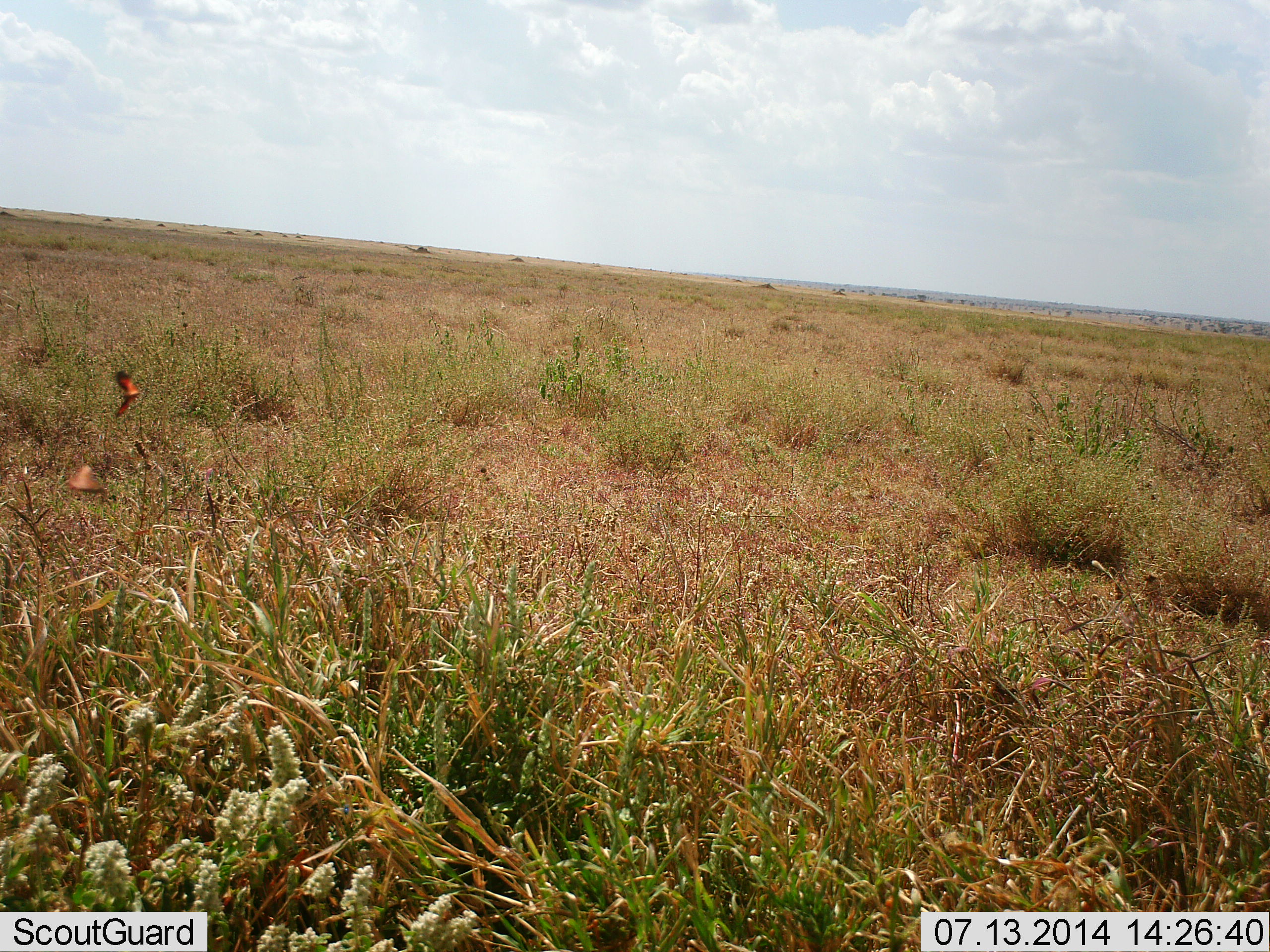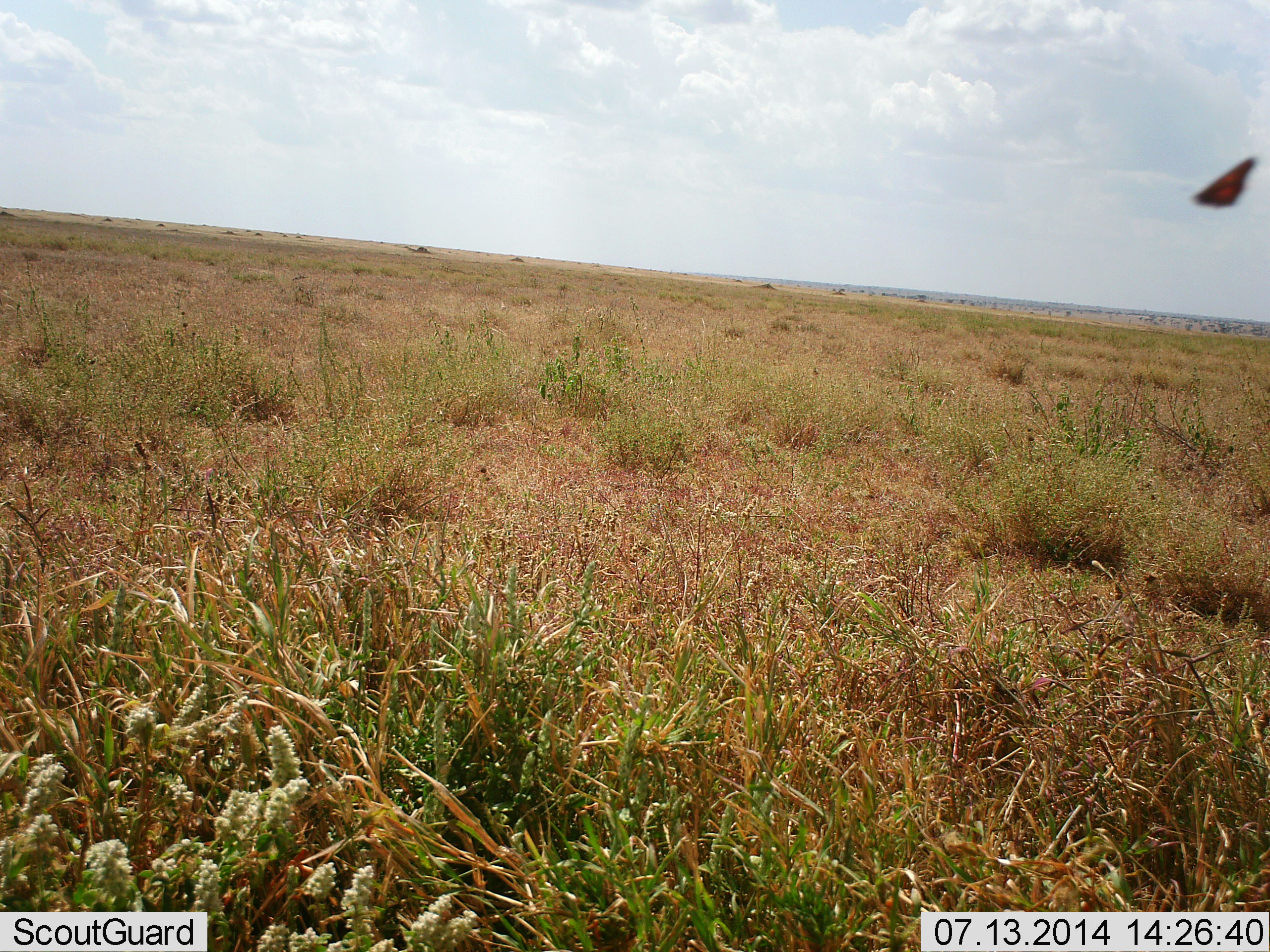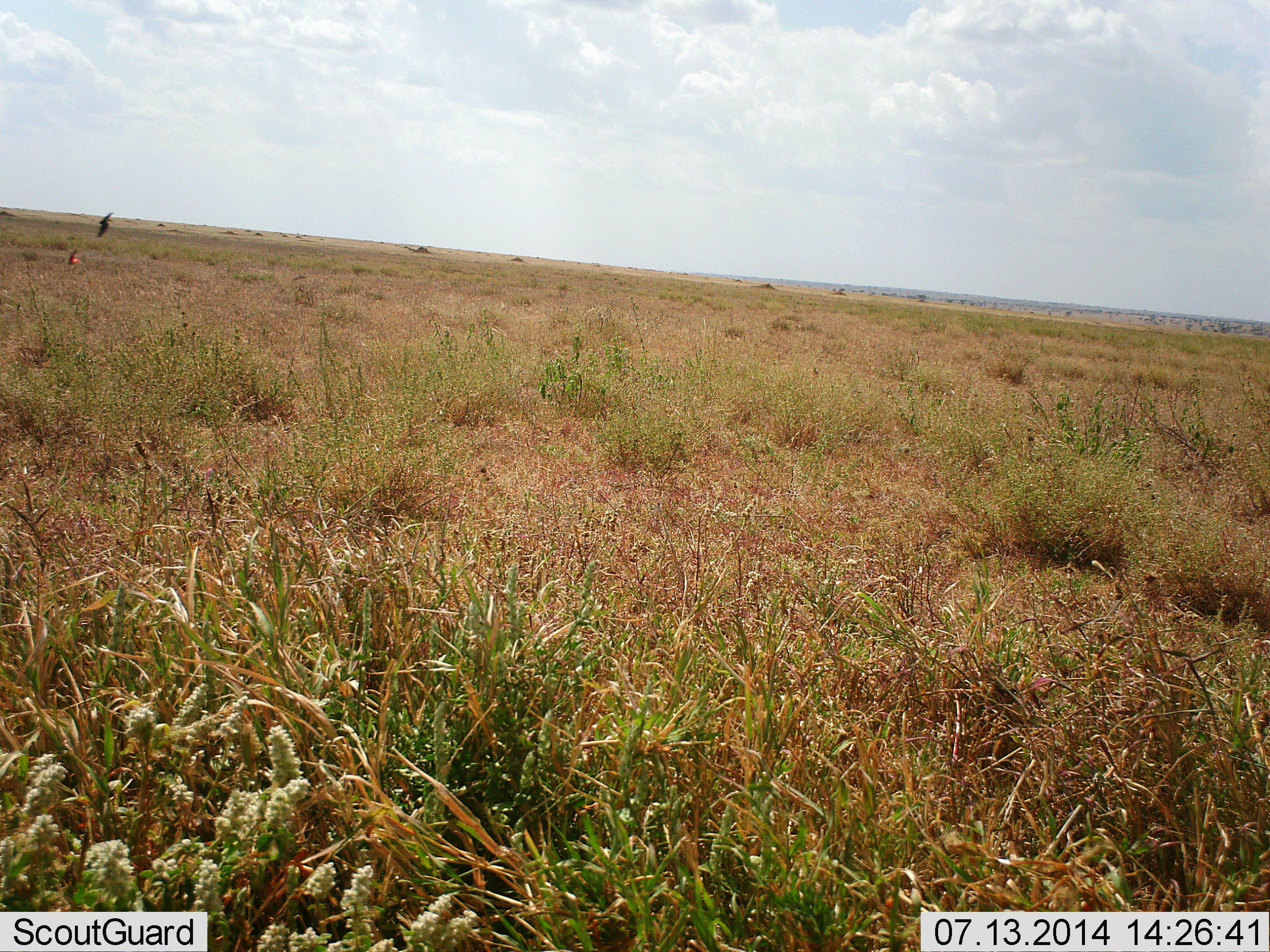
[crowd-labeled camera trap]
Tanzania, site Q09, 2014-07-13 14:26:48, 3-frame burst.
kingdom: Animalia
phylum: Arthropoda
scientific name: Arthropoda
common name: arthropods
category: insectspider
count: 2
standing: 0%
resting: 0%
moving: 100%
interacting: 0%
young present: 0%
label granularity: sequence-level